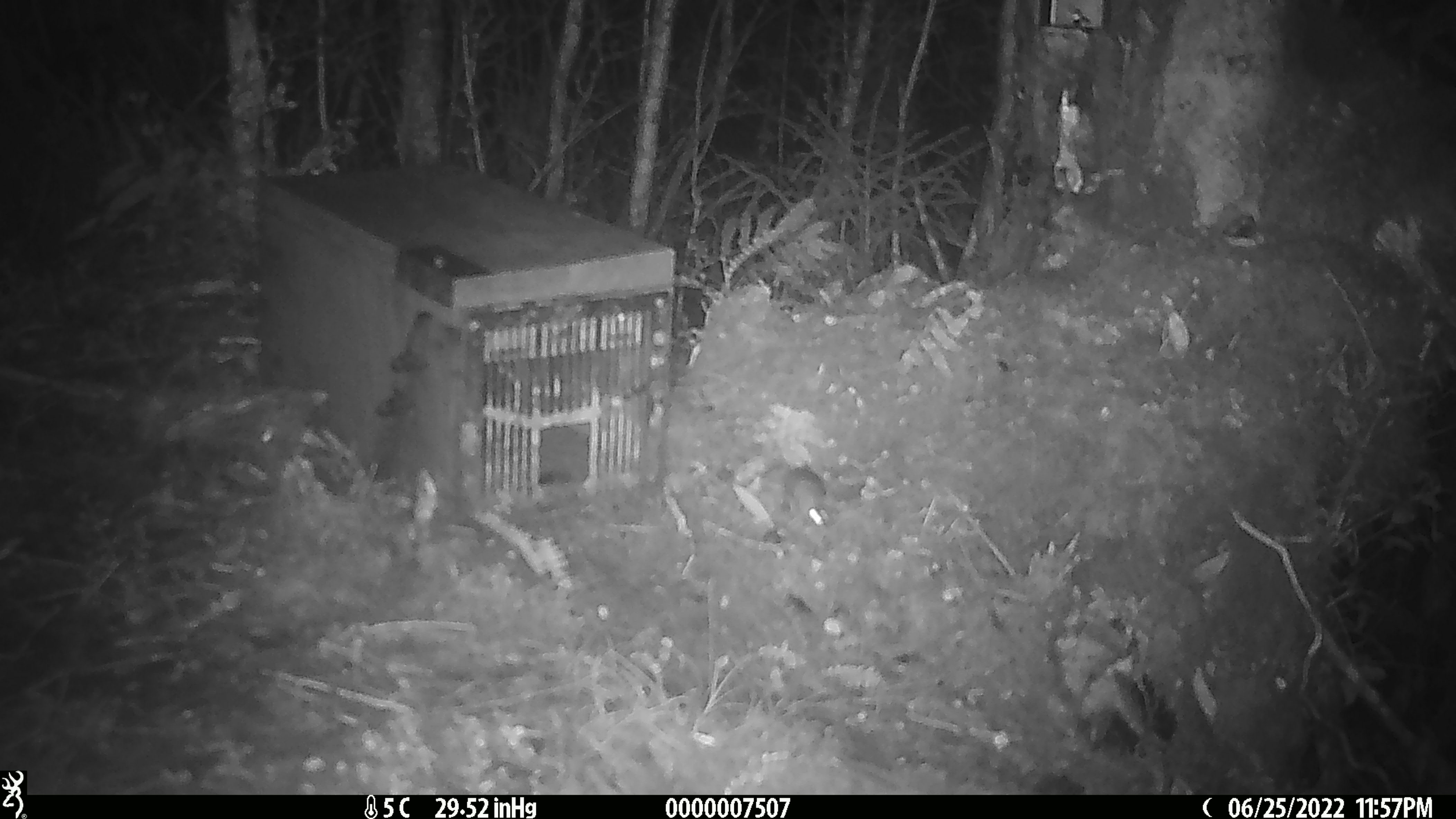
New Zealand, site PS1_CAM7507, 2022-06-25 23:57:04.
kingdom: Animalia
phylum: Chordata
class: Mammalia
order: Rodentia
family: Muridae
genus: Mus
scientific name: Mus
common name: mouse